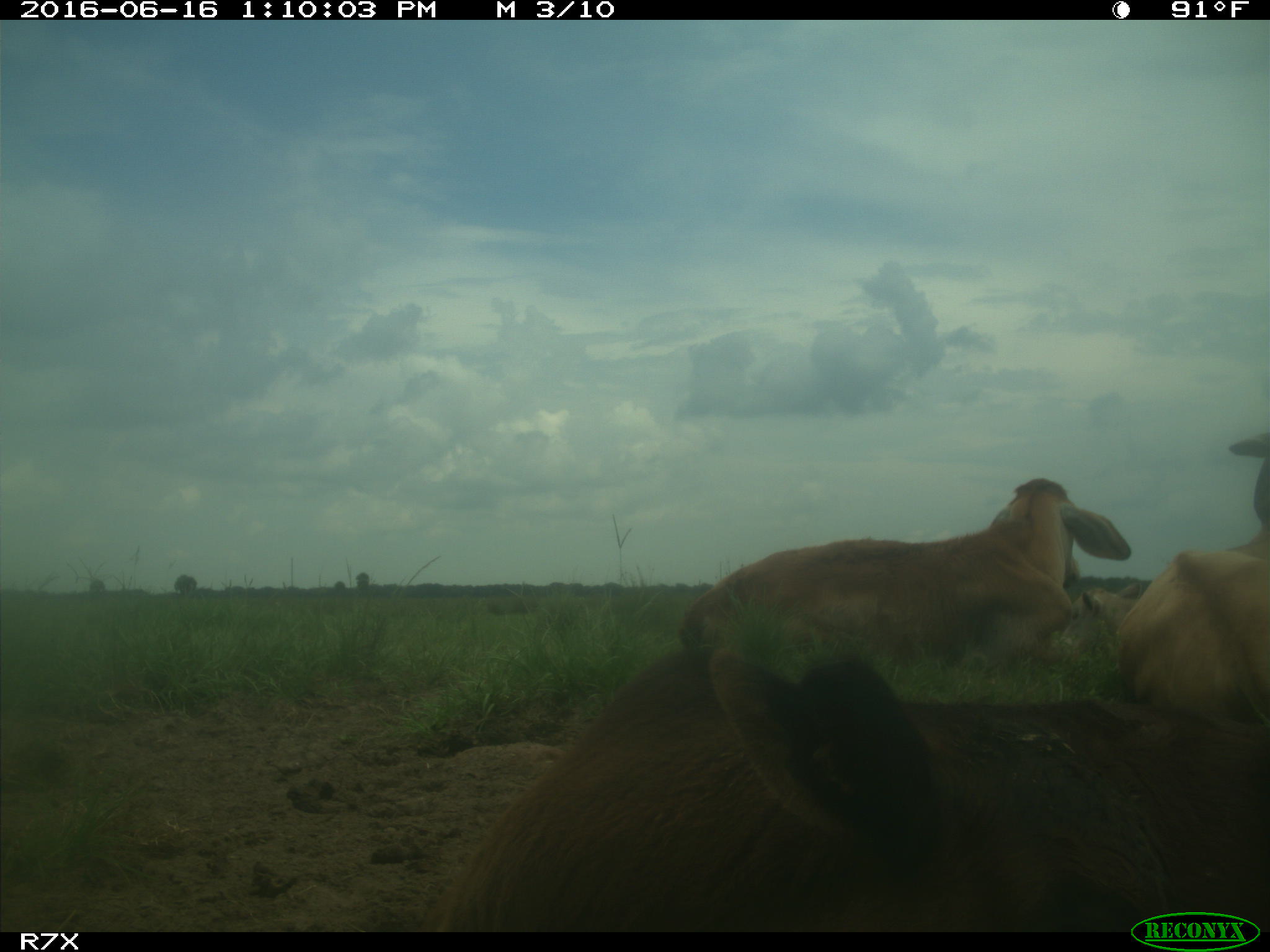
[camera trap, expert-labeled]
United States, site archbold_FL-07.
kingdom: Animalia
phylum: Chordata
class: Mammalia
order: Artiodactyla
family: Bovidae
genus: Bos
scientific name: Bos taurus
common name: domestic cow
Bos taurus (domestic cow).